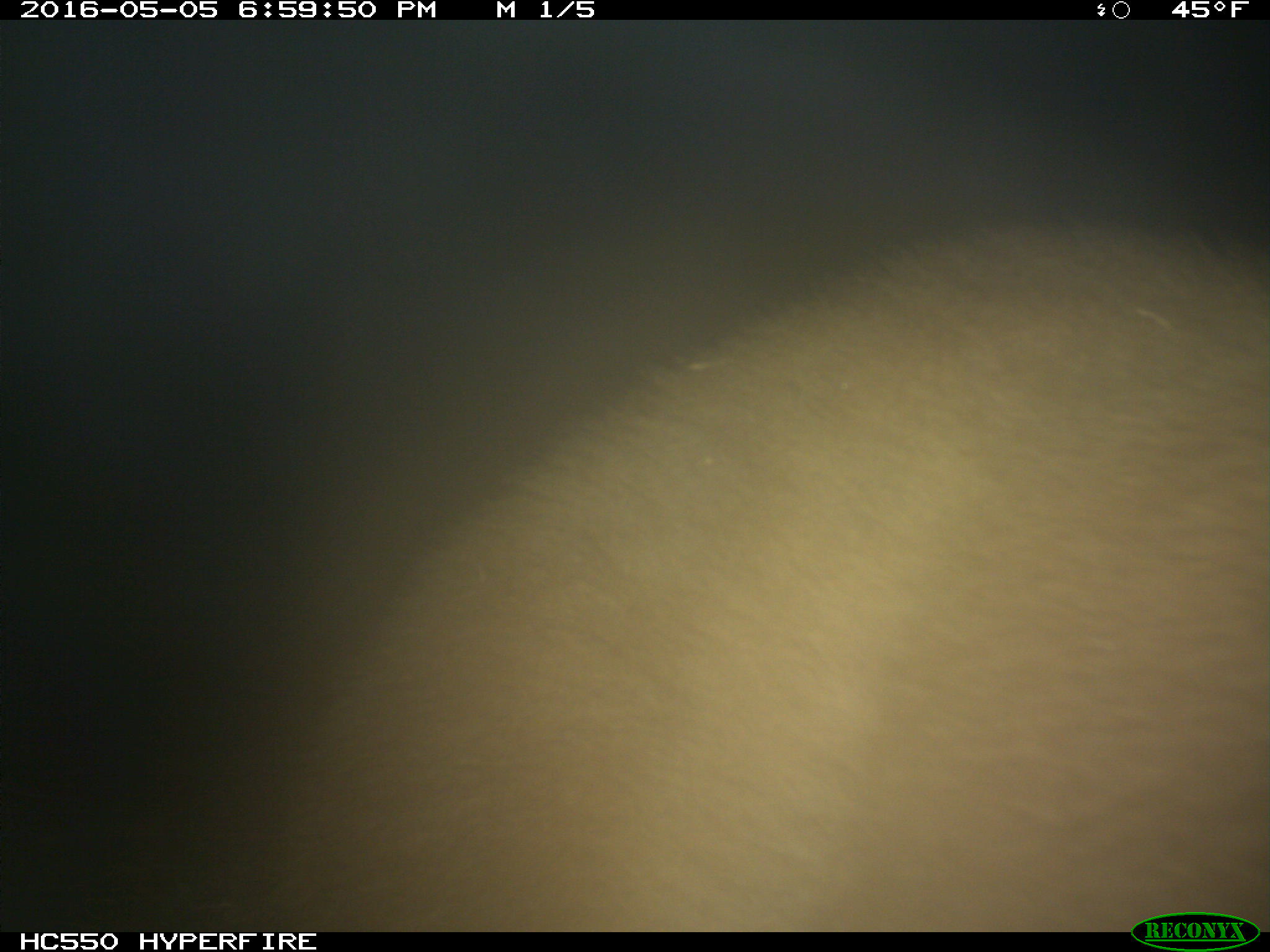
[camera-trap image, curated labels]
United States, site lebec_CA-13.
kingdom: Animalia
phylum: Chordata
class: Mammalia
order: Carnivora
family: Ursidae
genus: Ursus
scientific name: Ursus americanus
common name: american black bear